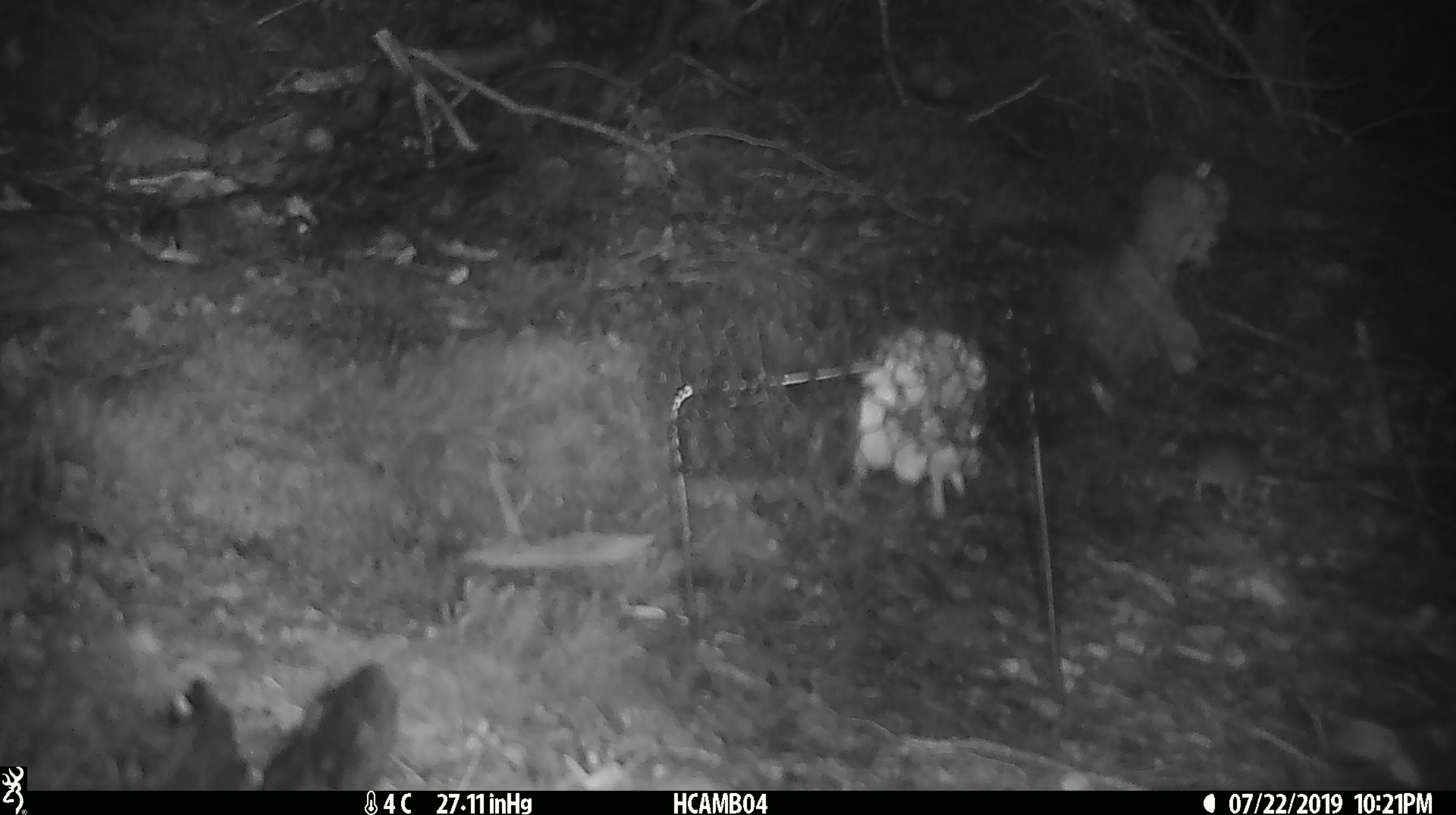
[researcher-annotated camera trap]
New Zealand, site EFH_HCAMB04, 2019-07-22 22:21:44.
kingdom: Animalia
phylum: Chordata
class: Mammalia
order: Rodentia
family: Muridae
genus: Mus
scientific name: Mus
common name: mouse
Mouse (Mus).